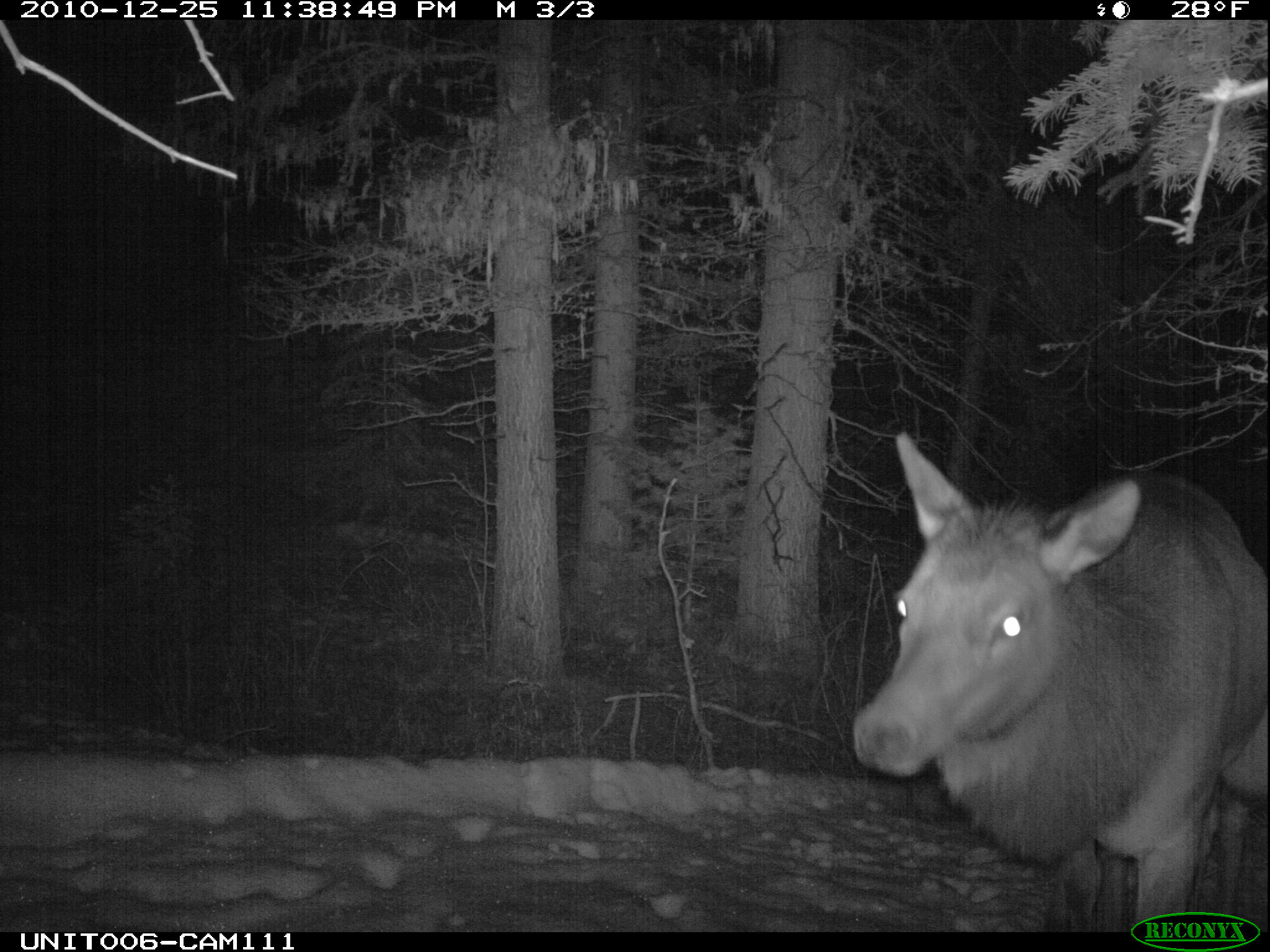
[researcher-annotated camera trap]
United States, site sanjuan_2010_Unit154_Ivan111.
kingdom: Animalia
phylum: Chordata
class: Mammalia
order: Artiodactyla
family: Cervidae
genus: Cervus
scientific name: Cervus elaphus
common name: red deer